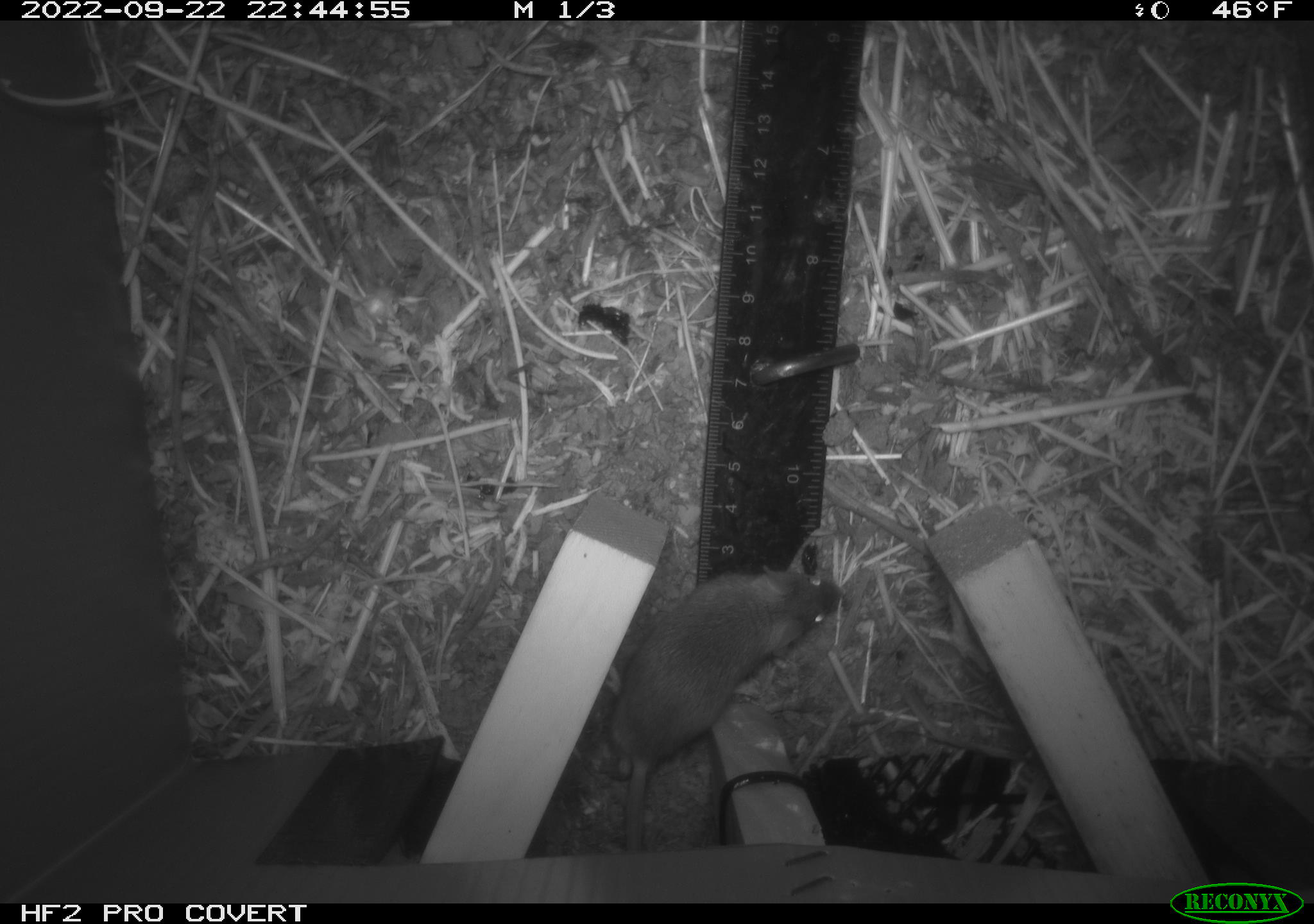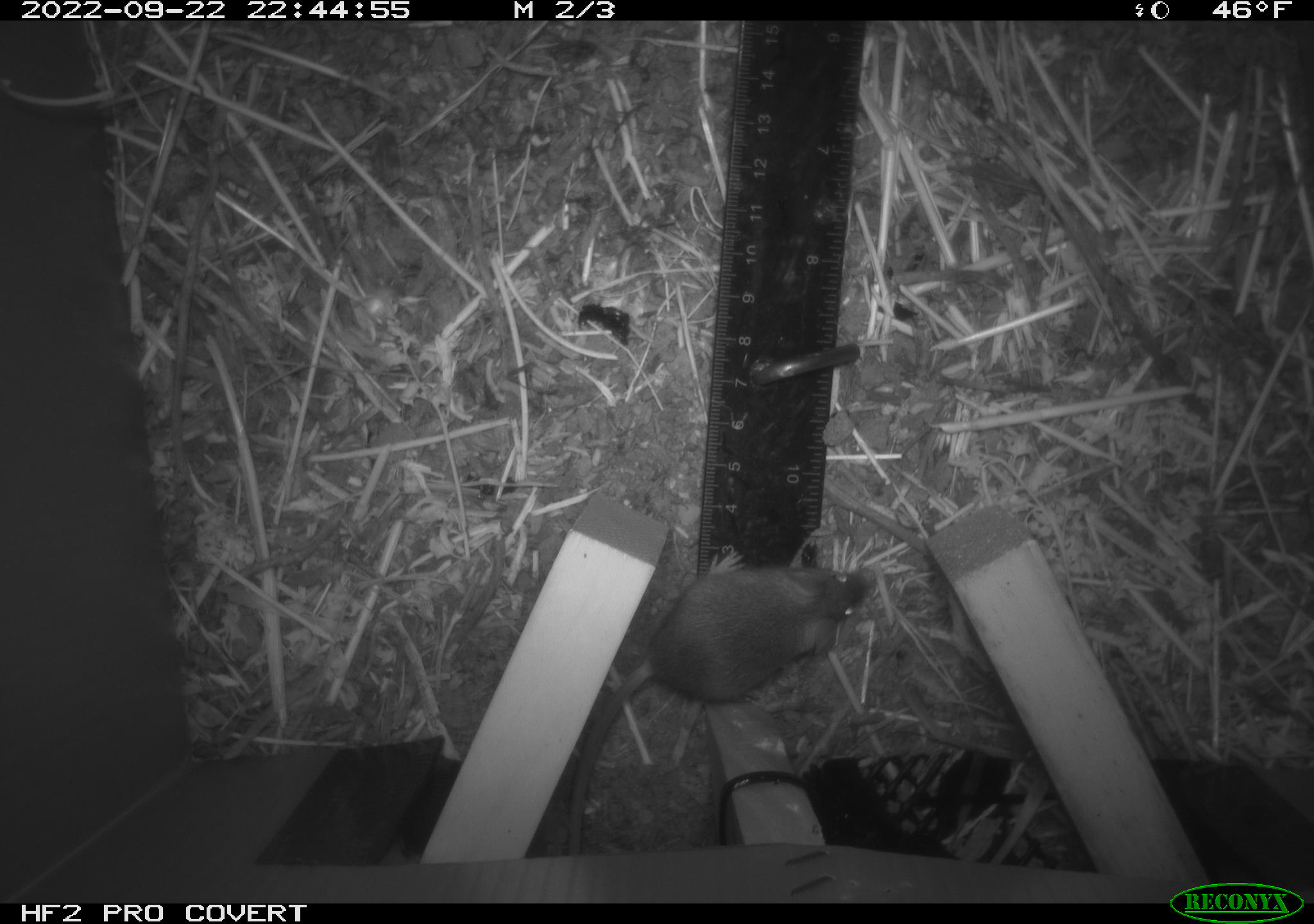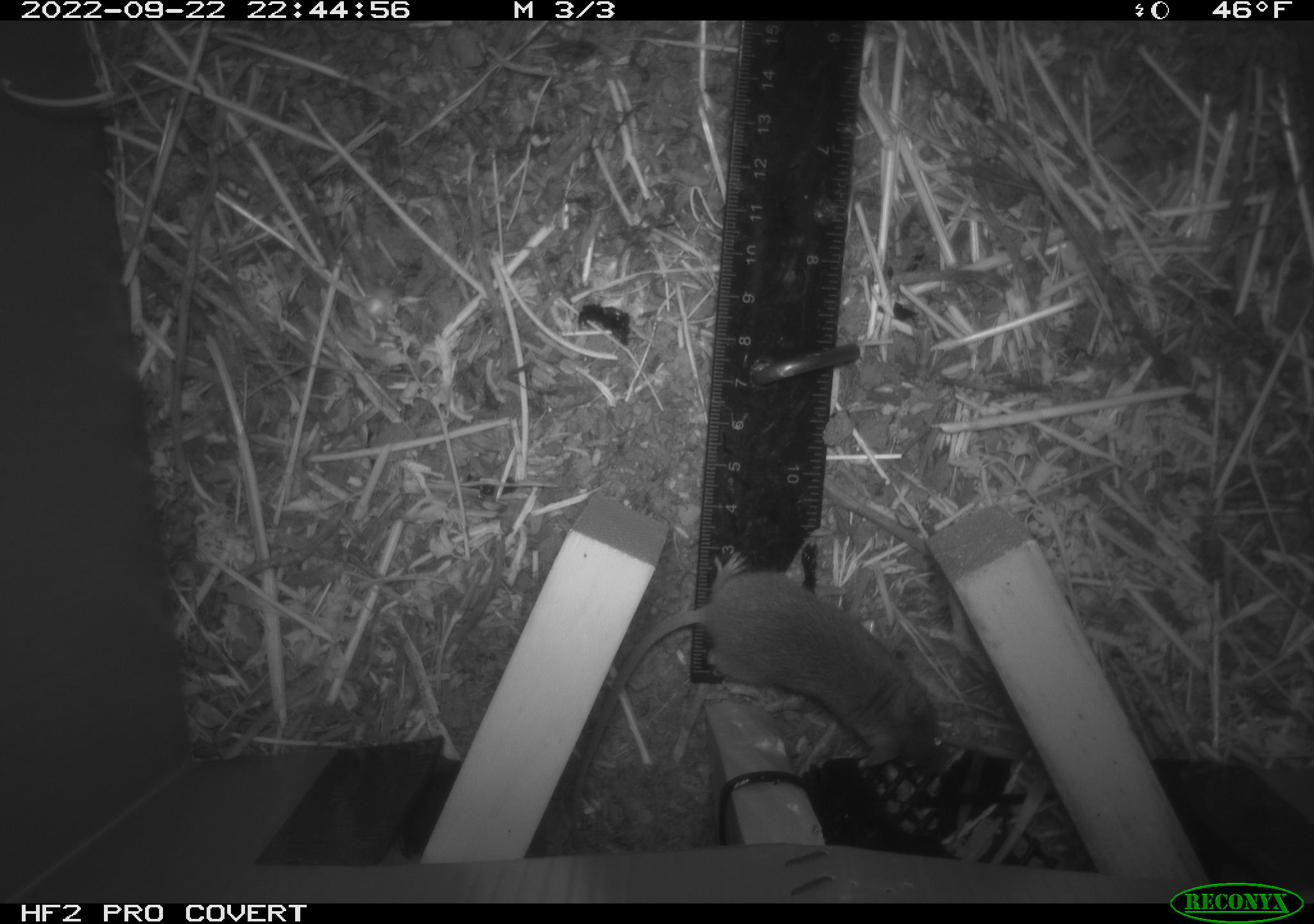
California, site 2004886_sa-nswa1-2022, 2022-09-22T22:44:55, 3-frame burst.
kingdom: Animalia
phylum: Chordata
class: Mammalia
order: Rodentia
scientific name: Rodentia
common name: rodent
Rodent (Rodentia).